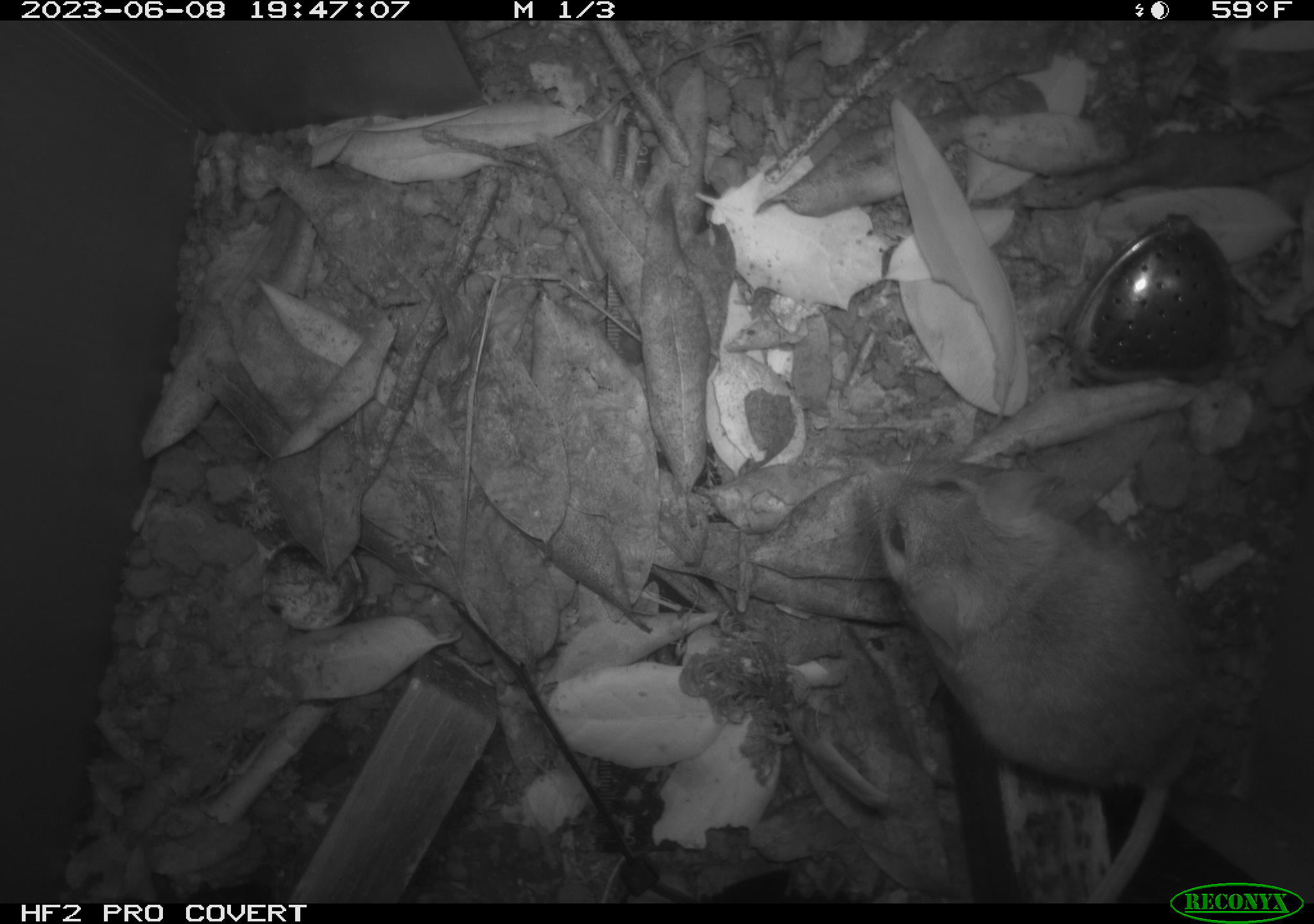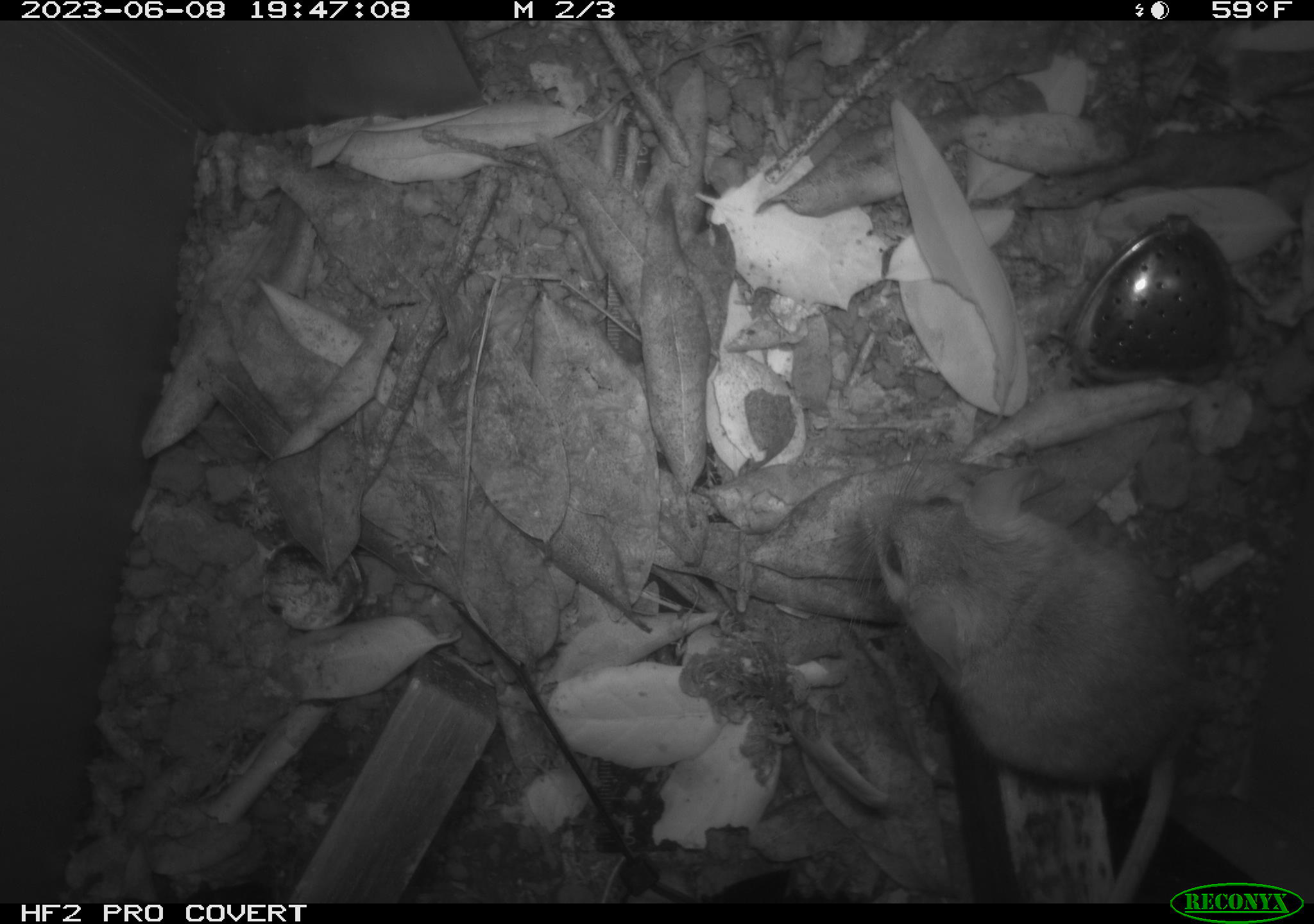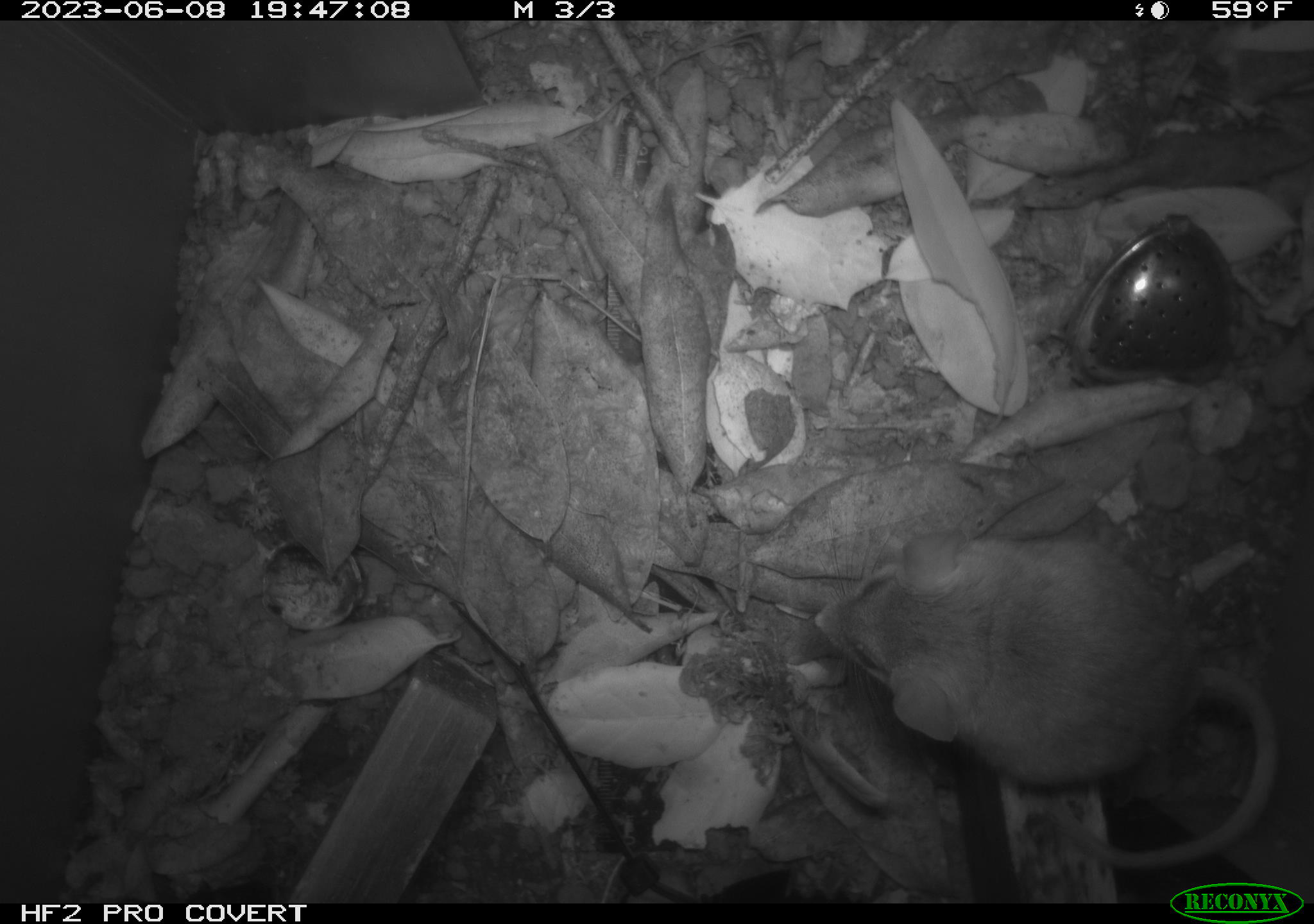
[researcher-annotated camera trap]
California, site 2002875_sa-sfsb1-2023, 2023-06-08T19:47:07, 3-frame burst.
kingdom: Animalia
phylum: Chordata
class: Mammalia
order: Rodentia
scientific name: Rodentia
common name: mouse species